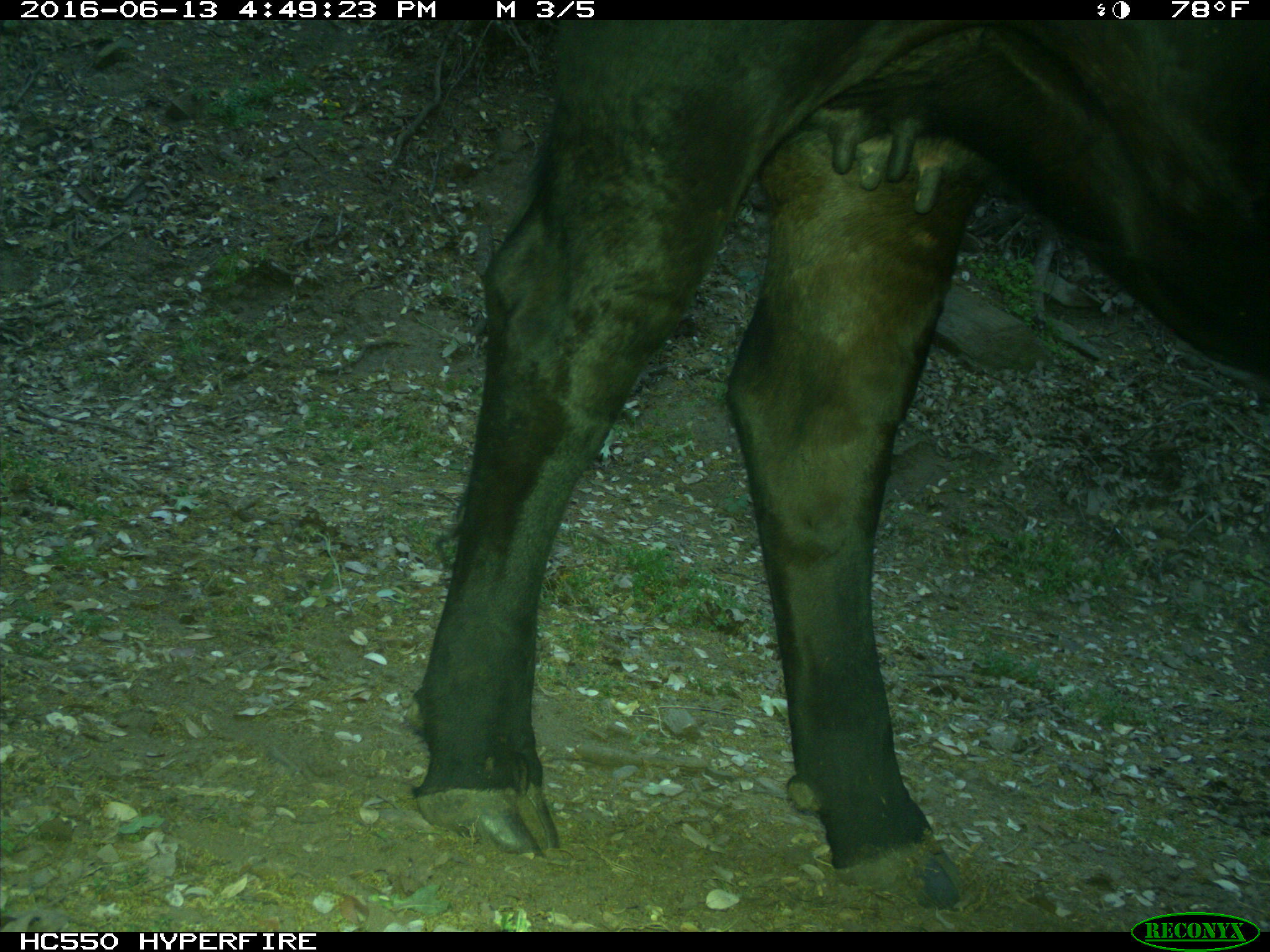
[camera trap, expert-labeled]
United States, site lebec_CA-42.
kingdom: Animalia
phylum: Chordata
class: Mammalia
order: Artiodactyla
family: Bovidae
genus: Bos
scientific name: Bos taurus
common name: domestic cow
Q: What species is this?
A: Bos taurus (domestic cow).